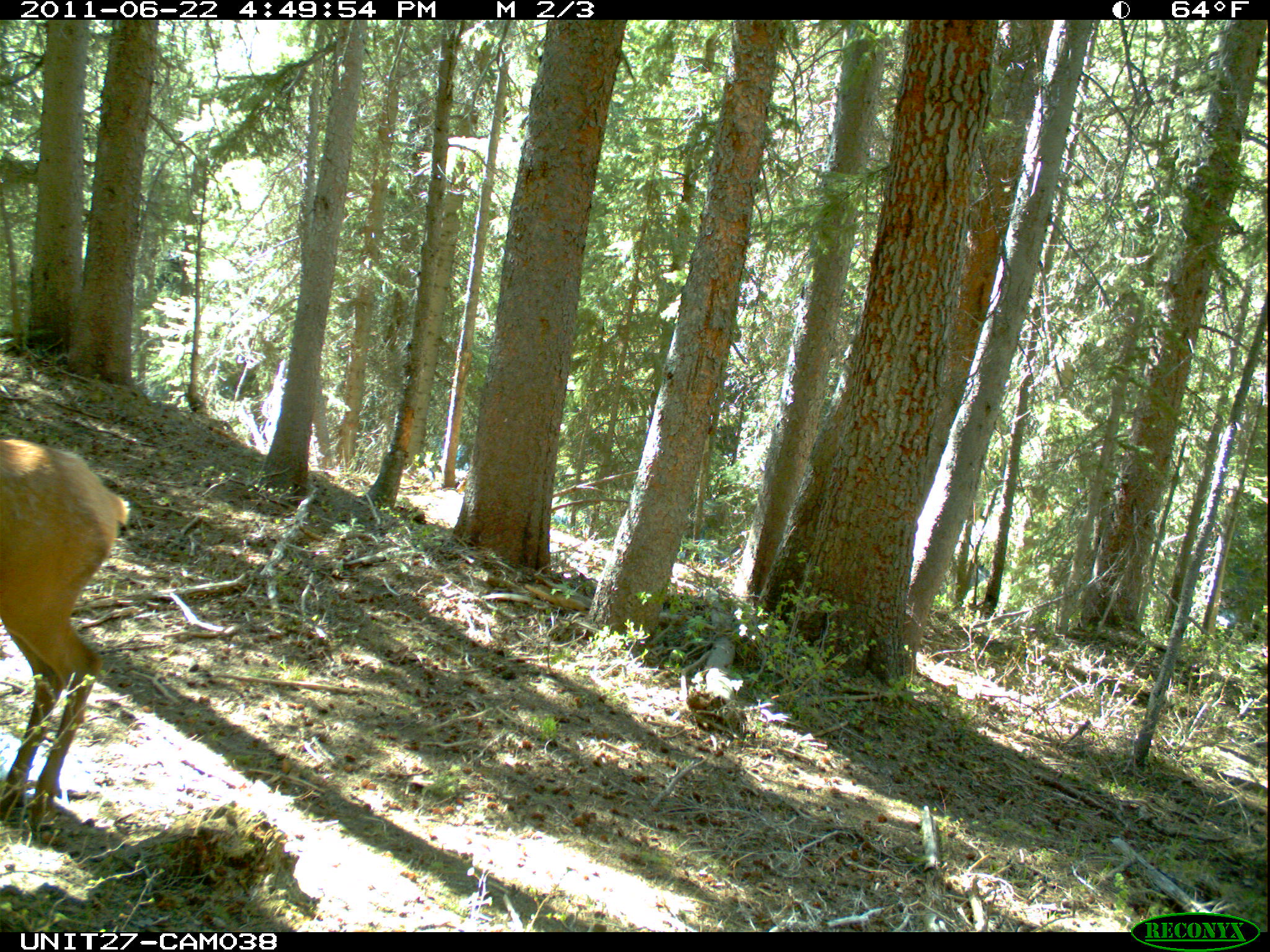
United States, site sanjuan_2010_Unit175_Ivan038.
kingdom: Animalia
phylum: Chordata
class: Mammalia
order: Artiodactyla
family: Cervidae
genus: Cervus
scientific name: Cervus elaphus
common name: red deer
Cervus elaphus (red deer).